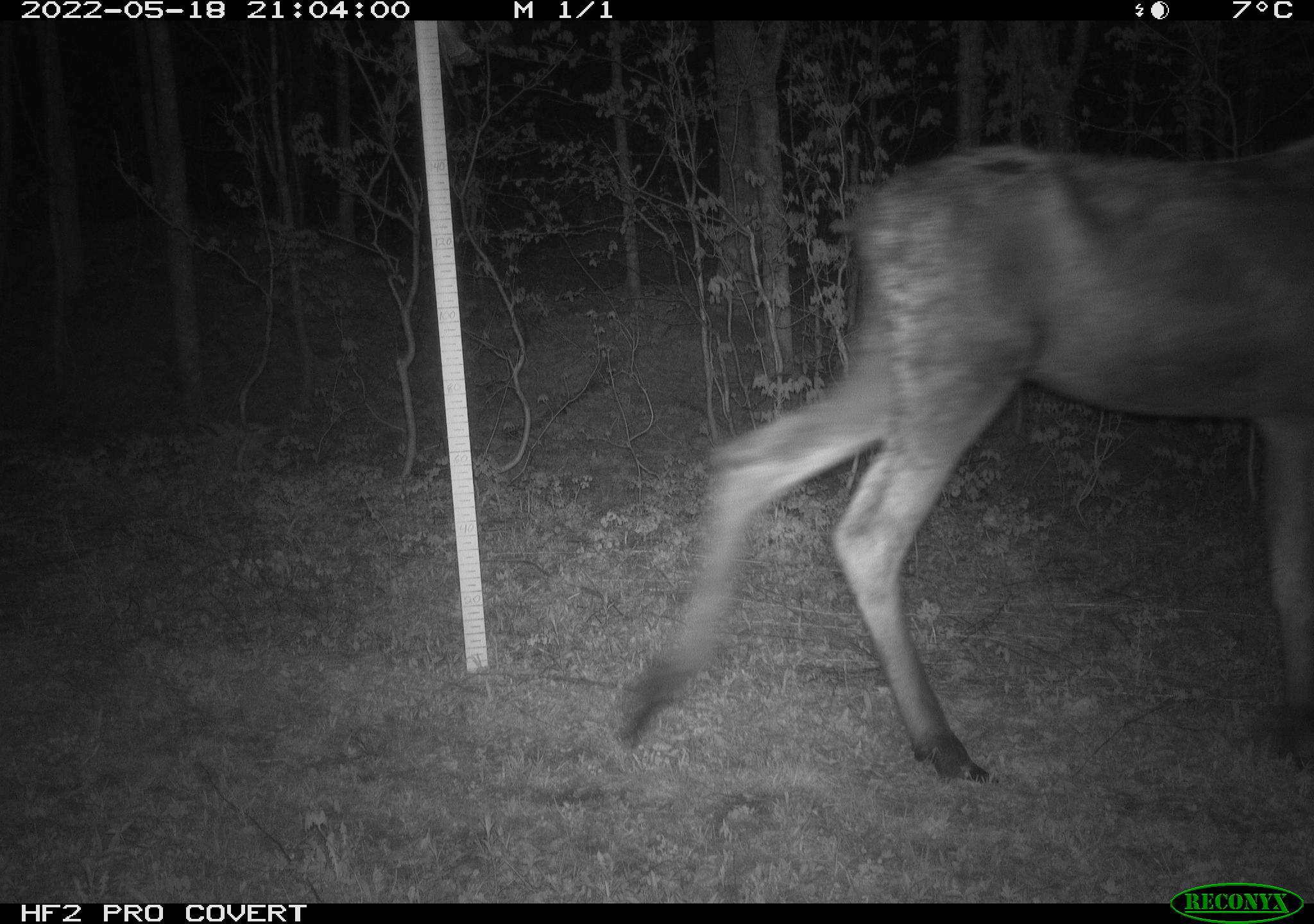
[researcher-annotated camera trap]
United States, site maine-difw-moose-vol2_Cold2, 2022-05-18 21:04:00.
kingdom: Animalia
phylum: Chordata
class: Mammalia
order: Artiodactyla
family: Cervidae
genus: Alces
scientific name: Alces alces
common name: moose